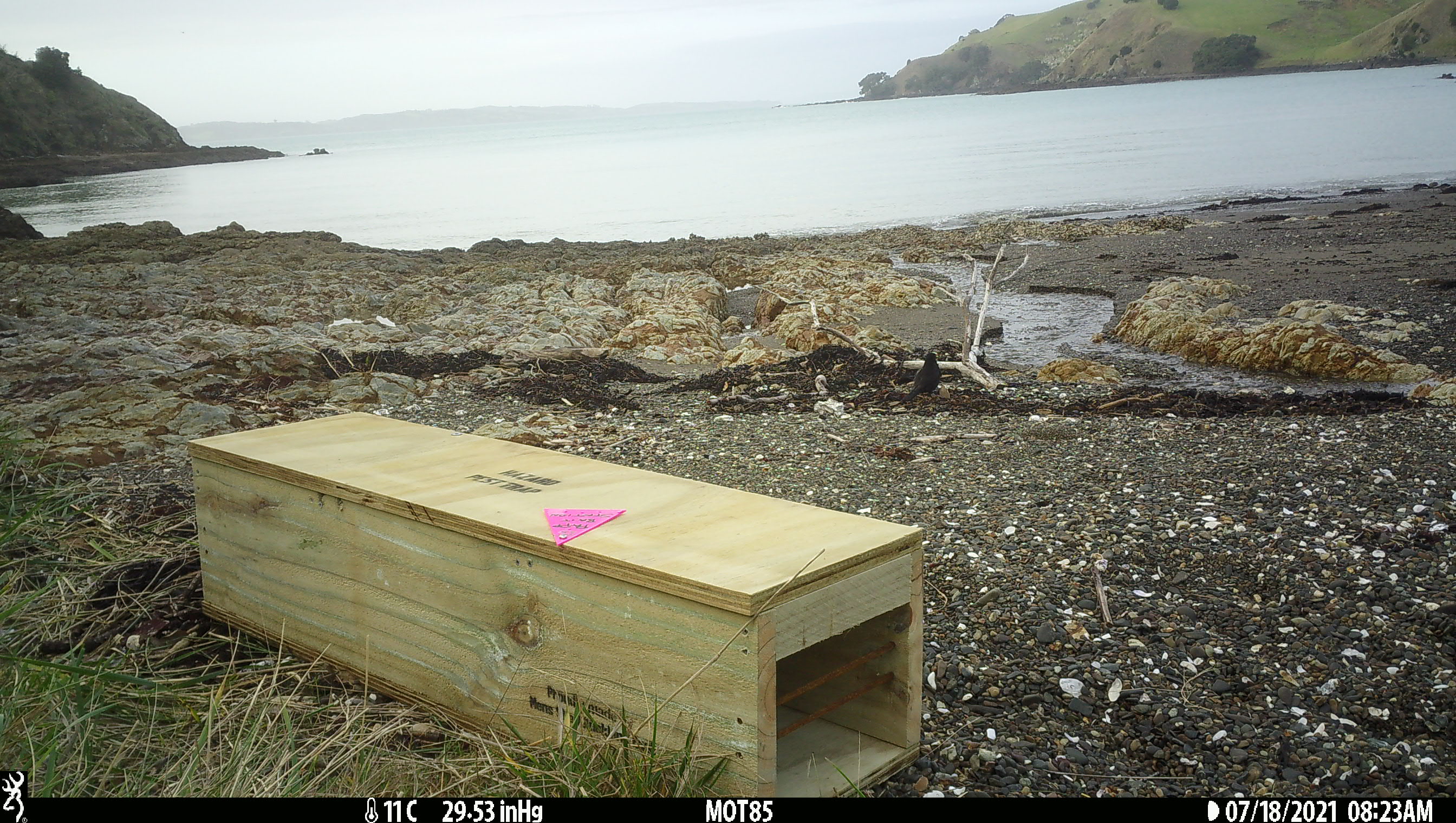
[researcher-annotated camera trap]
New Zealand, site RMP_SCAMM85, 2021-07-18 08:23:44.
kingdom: Animalia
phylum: Chordata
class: Aves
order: Passeriformes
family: Turdidae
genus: Turdus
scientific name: Turdus merula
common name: eurasian blackbird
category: blackbird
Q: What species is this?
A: Blackbird (eurasian blackbird) (Turdus merula).